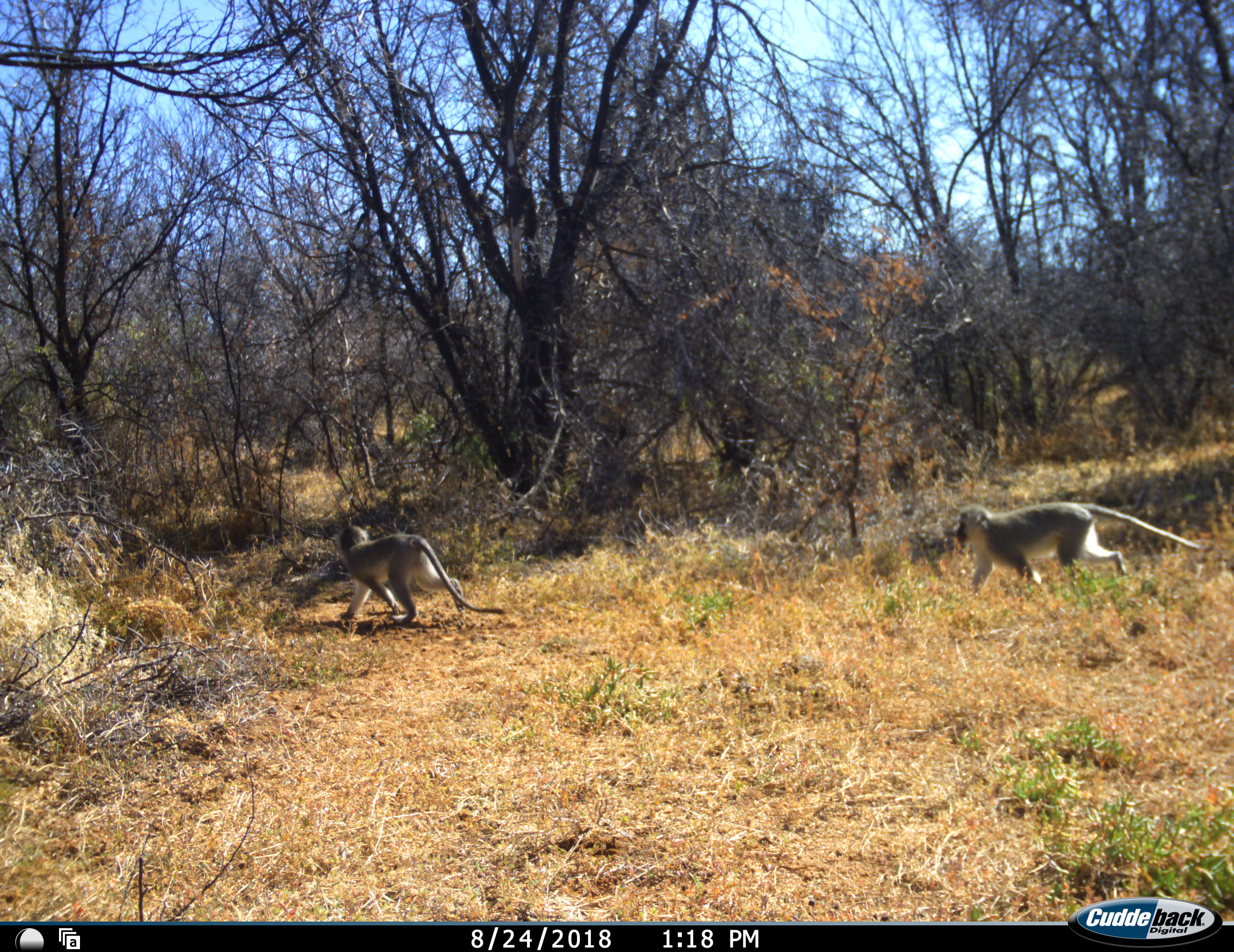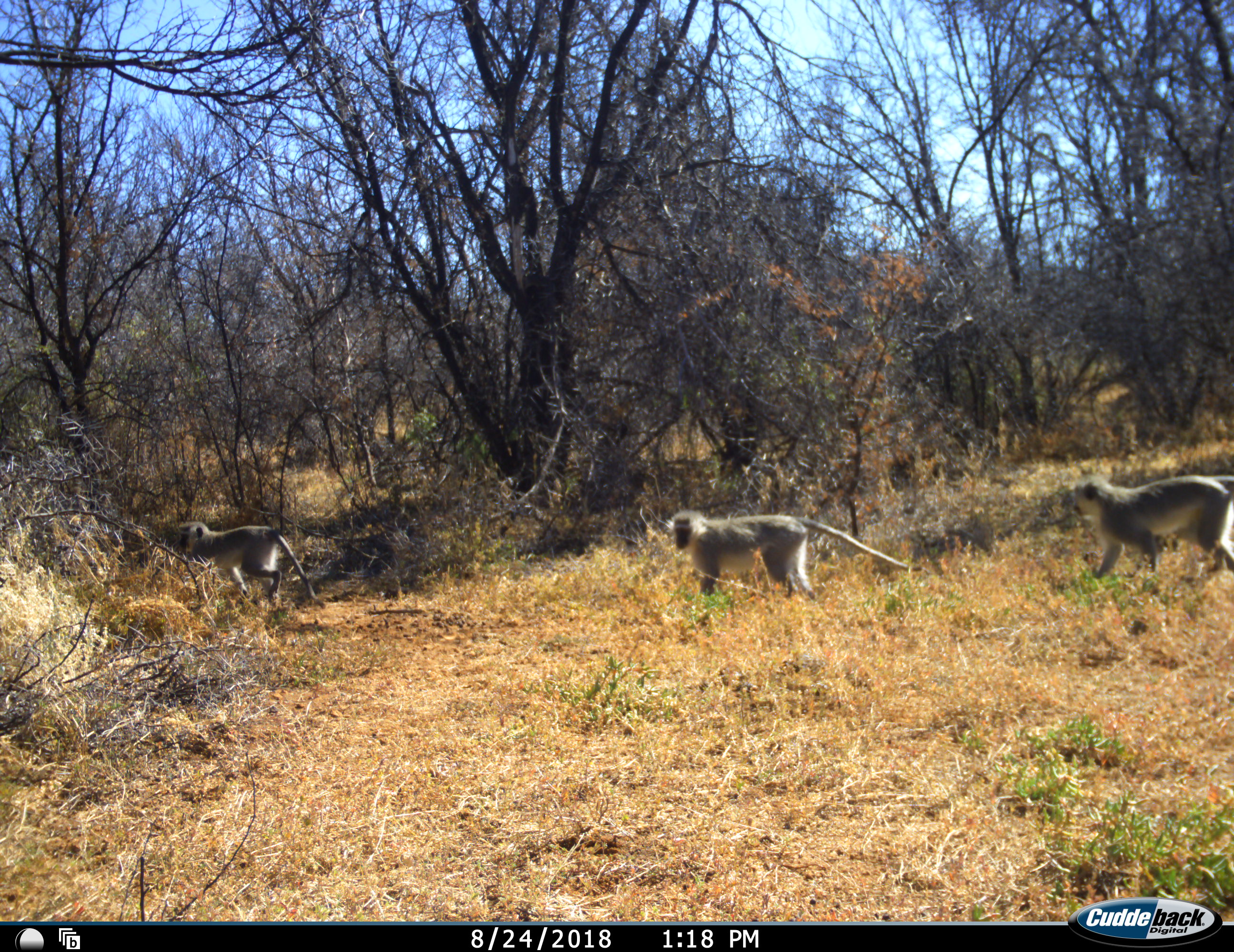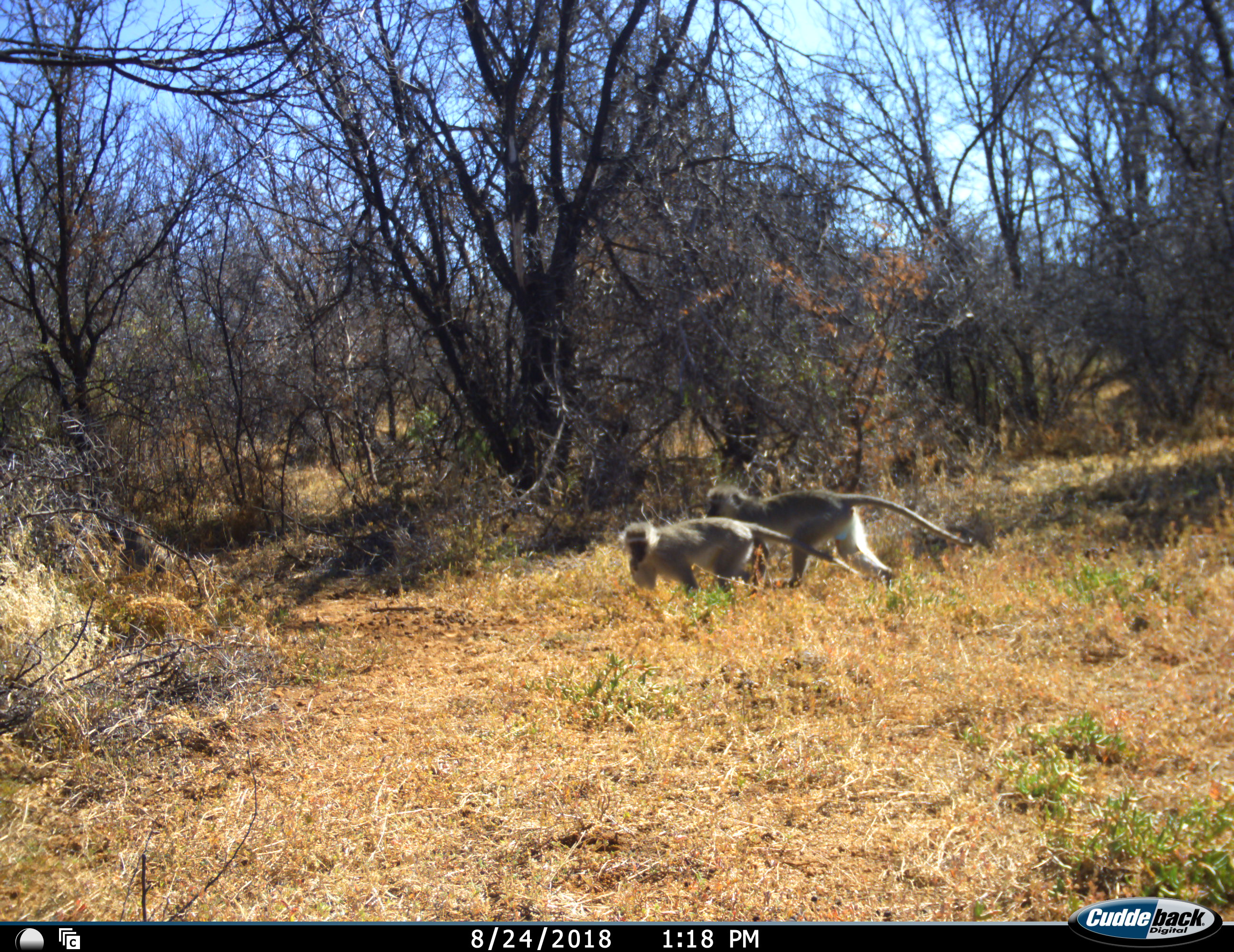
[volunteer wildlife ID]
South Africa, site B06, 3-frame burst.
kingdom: Animalia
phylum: Chordata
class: Mammalia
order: Primates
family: Cercopithecidae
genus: Chlorocebus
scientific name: Chlorocebus pygerythrus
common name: vervet monkey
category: monkeyvervet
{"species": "monkeyvervet (vervet monkey) (Chlorocebus pygerythrus)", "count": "3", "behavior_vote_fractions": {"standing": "0%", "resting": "0%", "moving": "100%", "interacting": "0%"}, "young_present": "0%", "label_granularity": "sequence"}